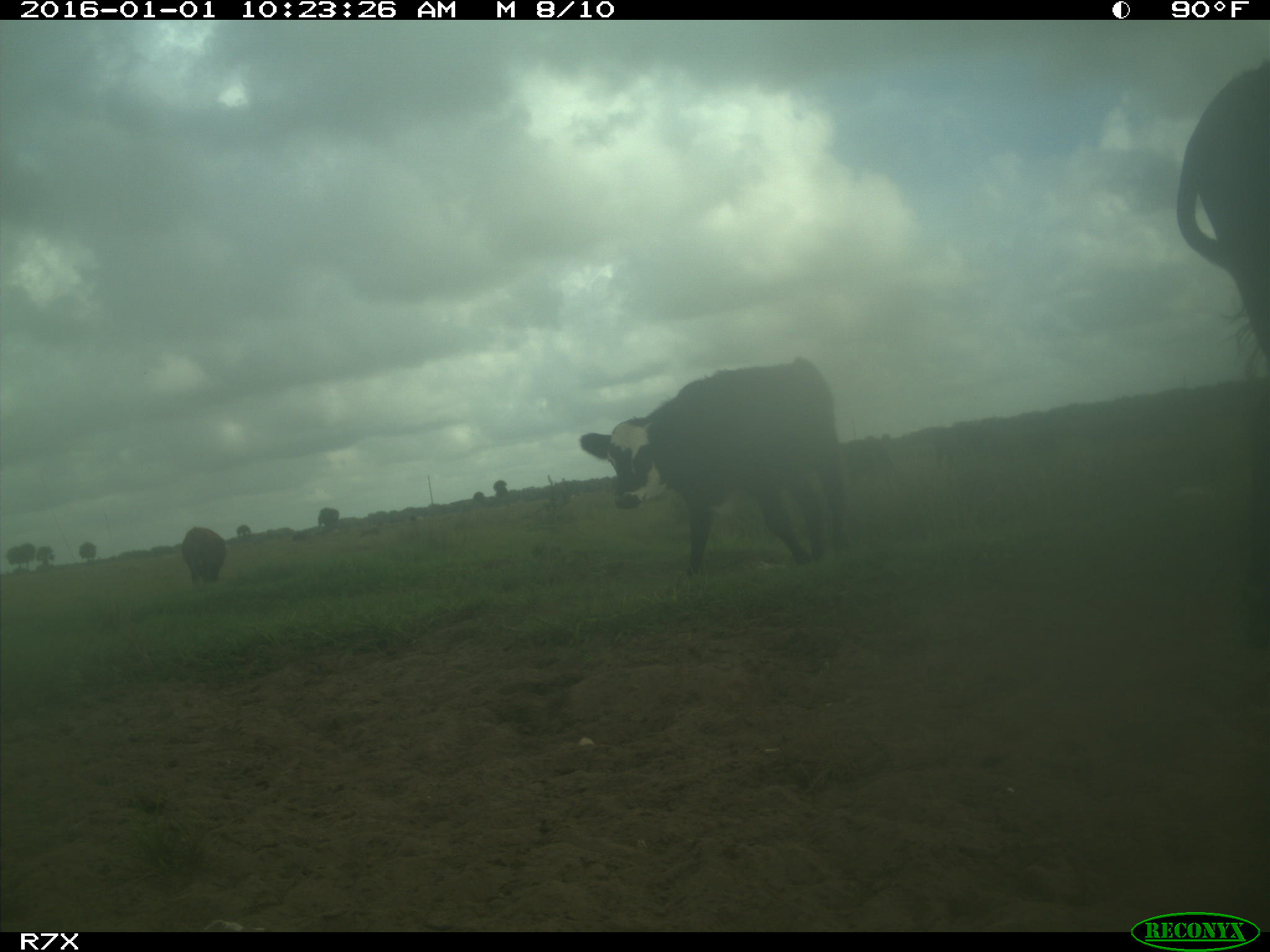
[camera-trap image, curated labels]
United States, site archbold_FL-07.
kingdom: Animalia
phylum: Chordata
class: Mammalia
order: Artiodactyla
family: Bovidae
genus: Bos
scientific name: Bos taurus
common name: domestic cow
Bos taurus (domestic cow).